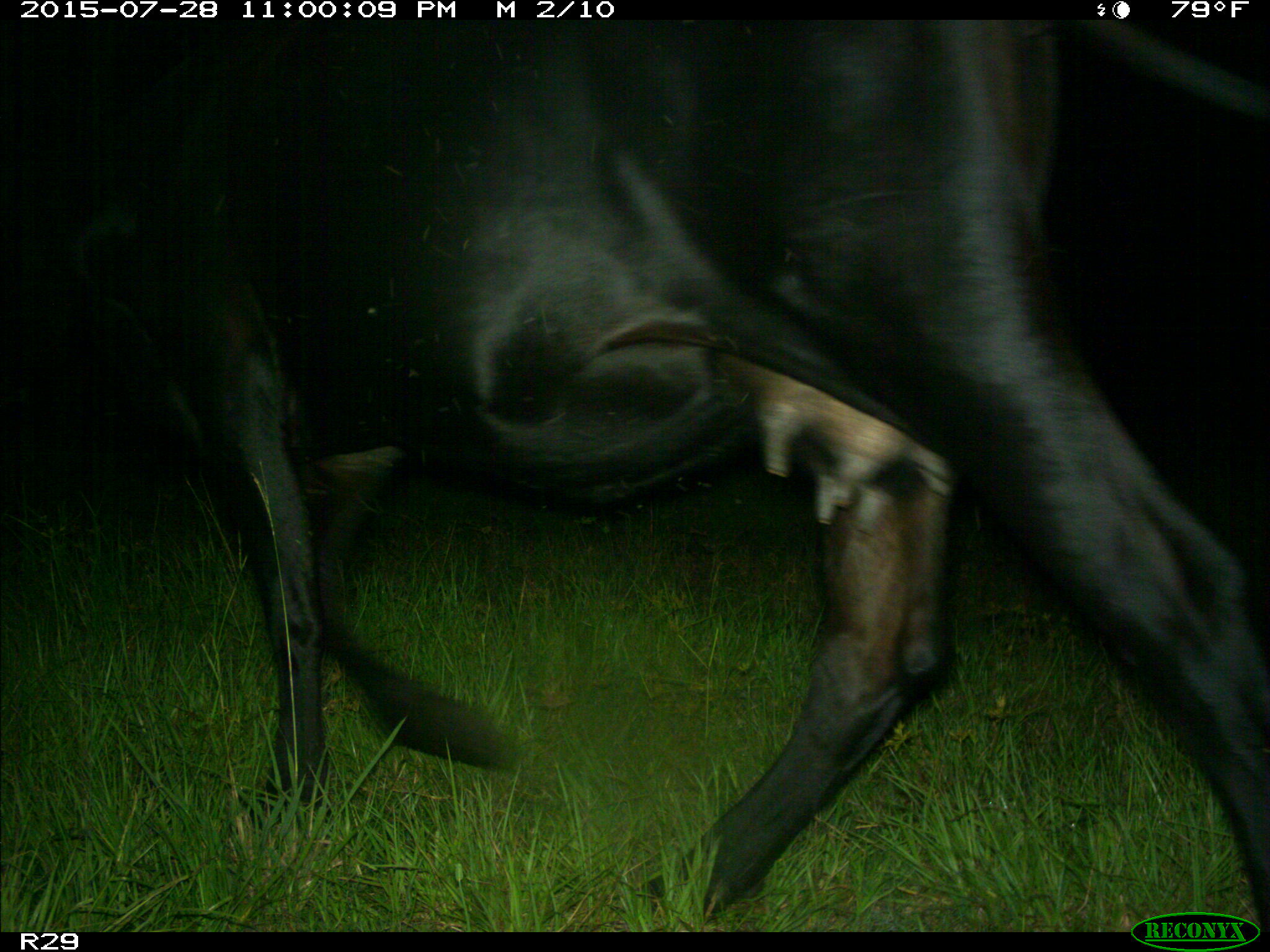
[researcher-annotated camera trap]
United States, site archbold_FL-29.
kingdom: Animalia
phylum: Chordata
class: Mammalia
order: Artiodactyla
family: Bovidae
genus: Bos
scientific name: Bos taurus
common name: domestic cow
Bos taurus (domestic cow).